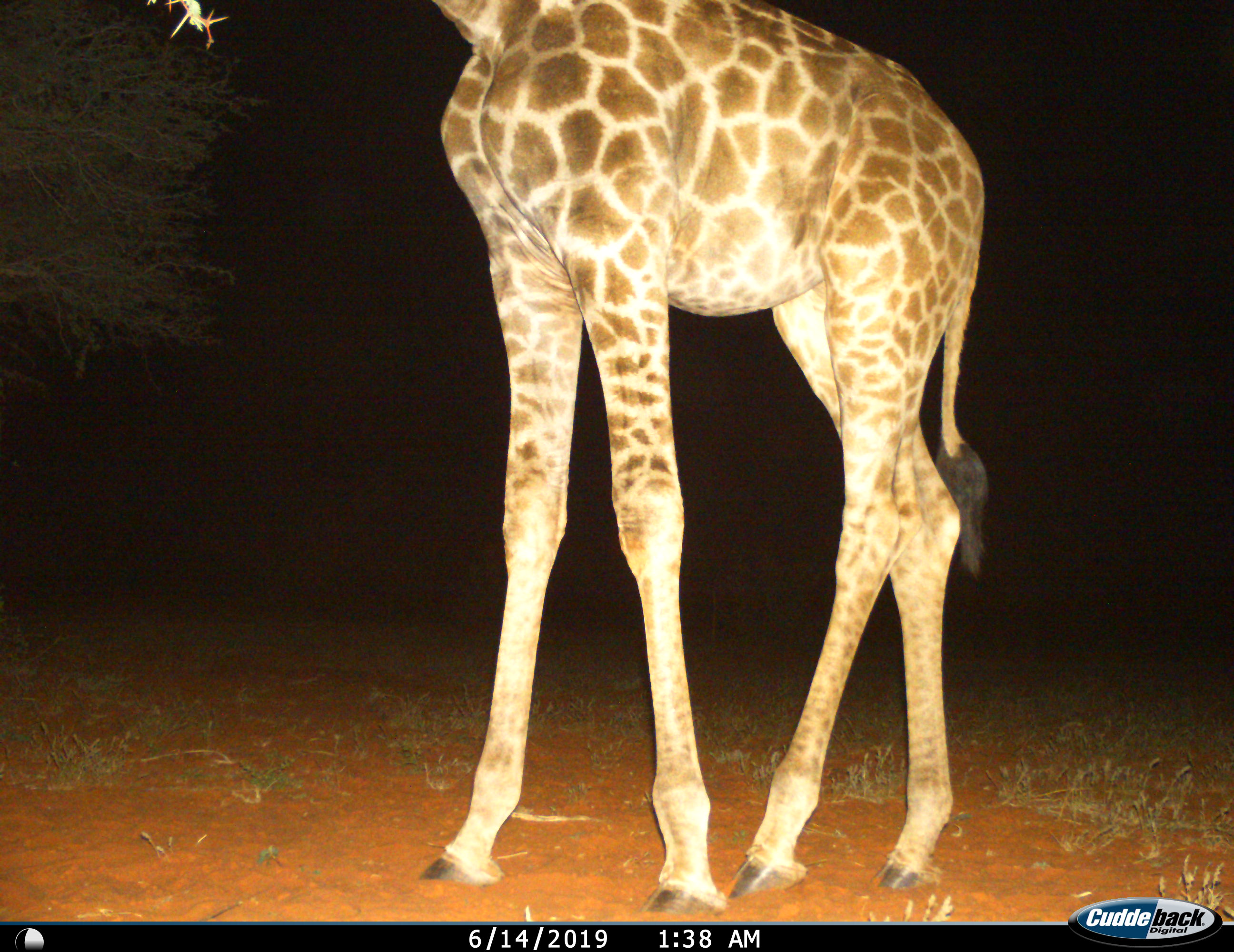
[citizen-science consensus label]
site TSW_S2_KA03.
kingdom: Animalia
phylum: Chordata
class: Mammalia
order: Artiodactyla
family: Giraffidae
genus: Giraffa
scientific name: Giraffa camelopardalis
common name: giraffe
Giraffe (Giraffa camelopardalis), count 1. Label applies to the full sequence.